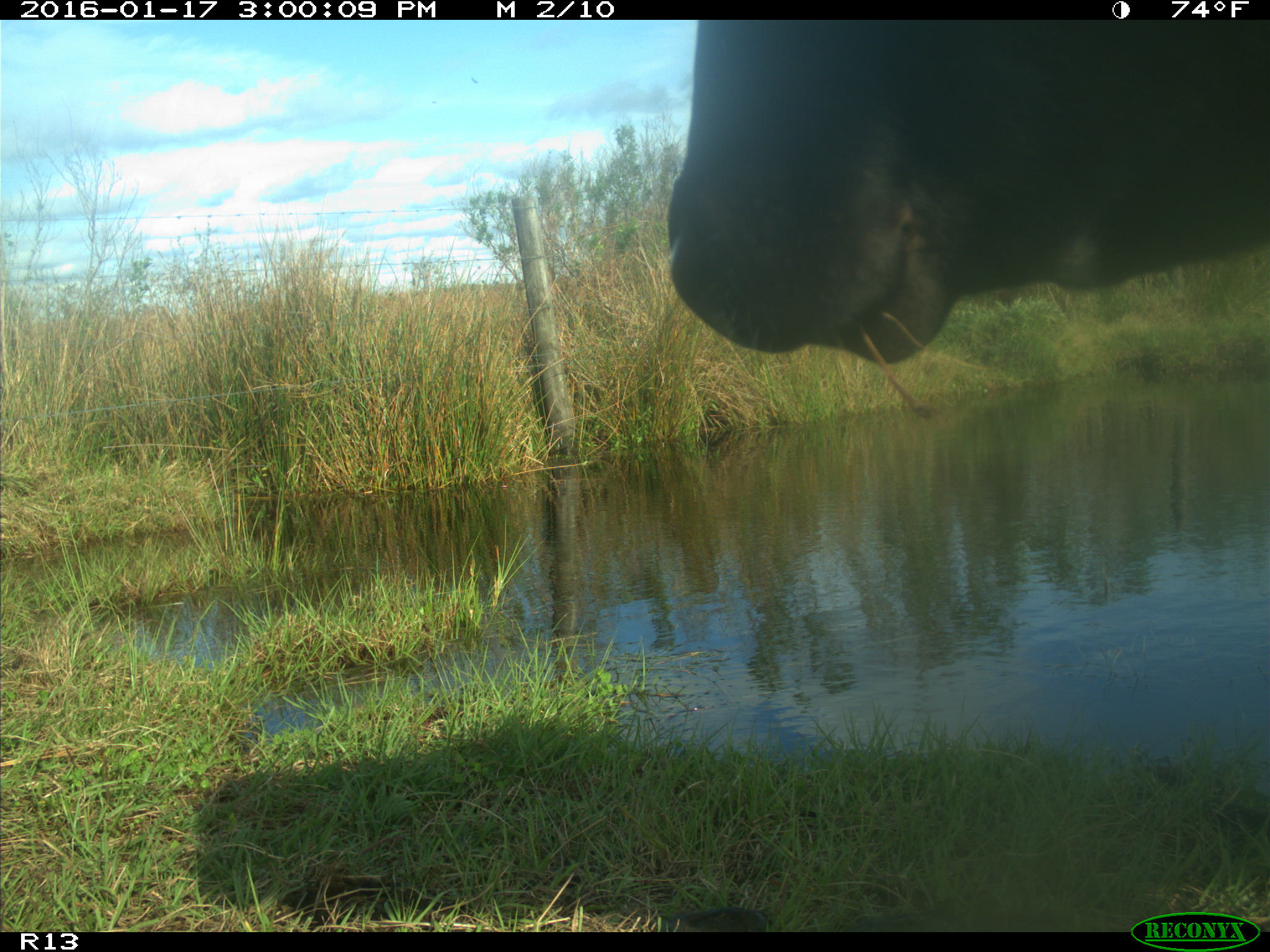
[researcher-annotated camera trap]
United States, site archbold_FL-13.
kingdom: Animalia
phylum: Chordata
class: Mammalia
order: Artiodactyla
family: Bovidae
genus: Bos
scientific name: Bos taurus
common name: domestic cow